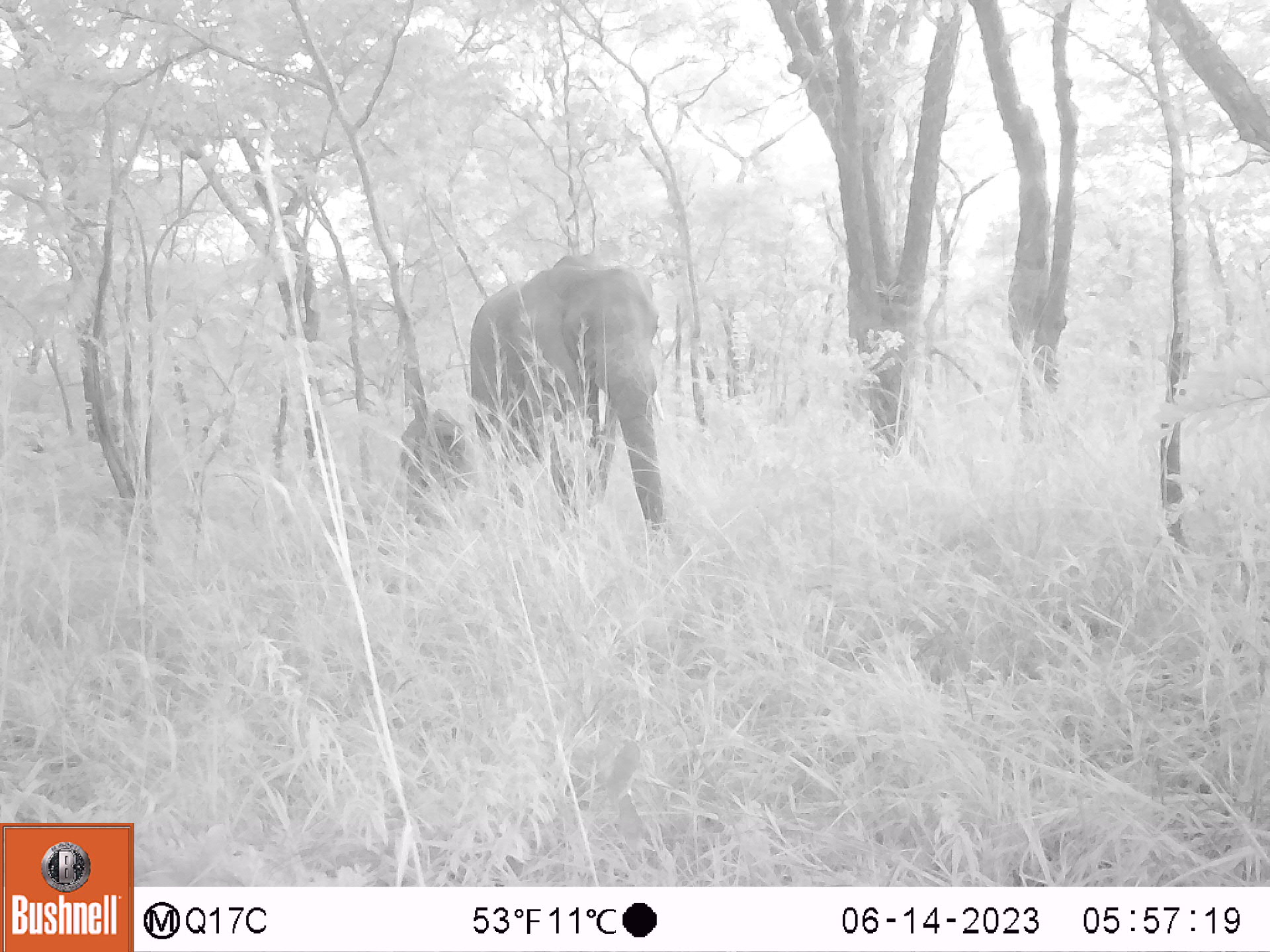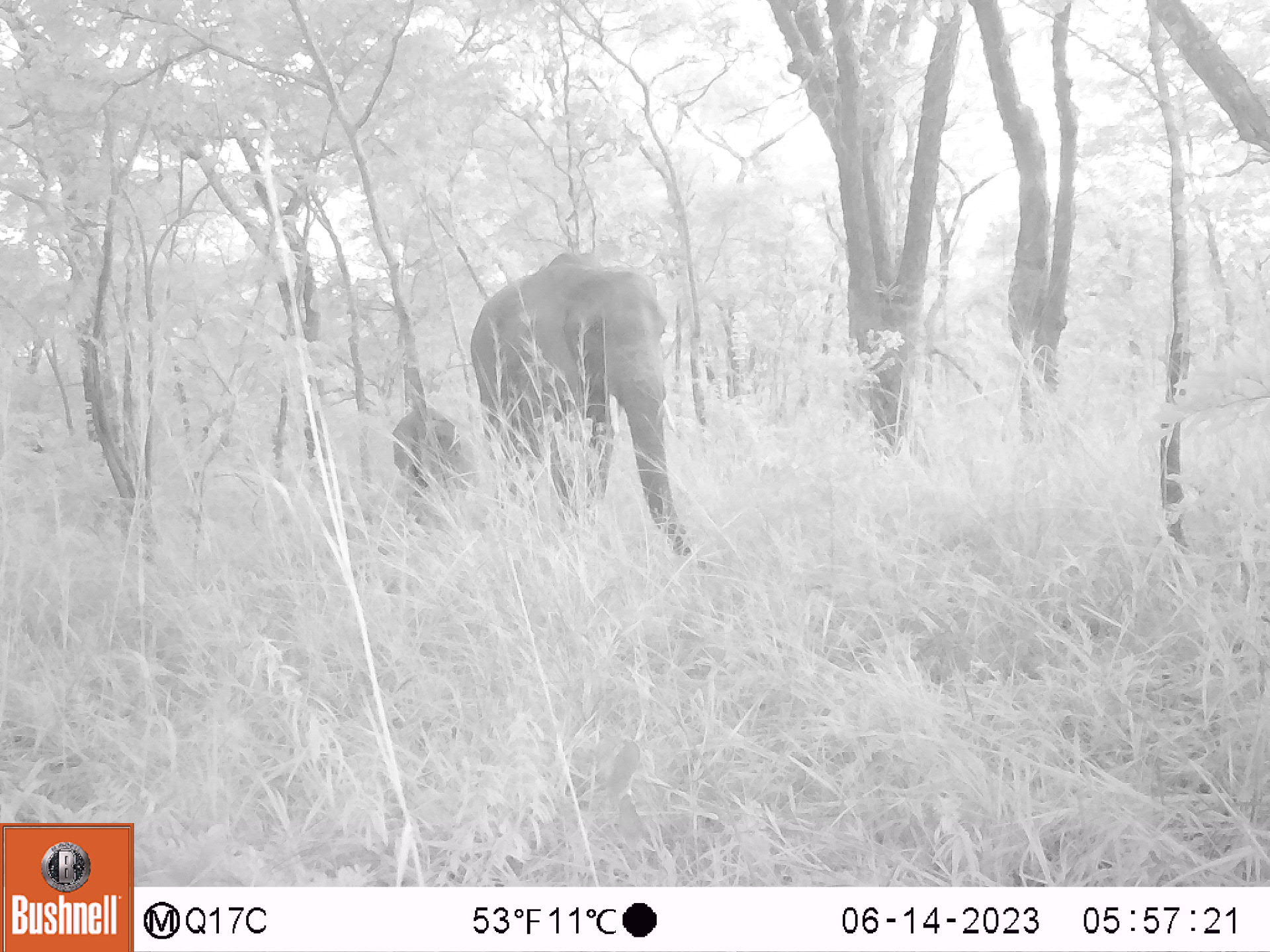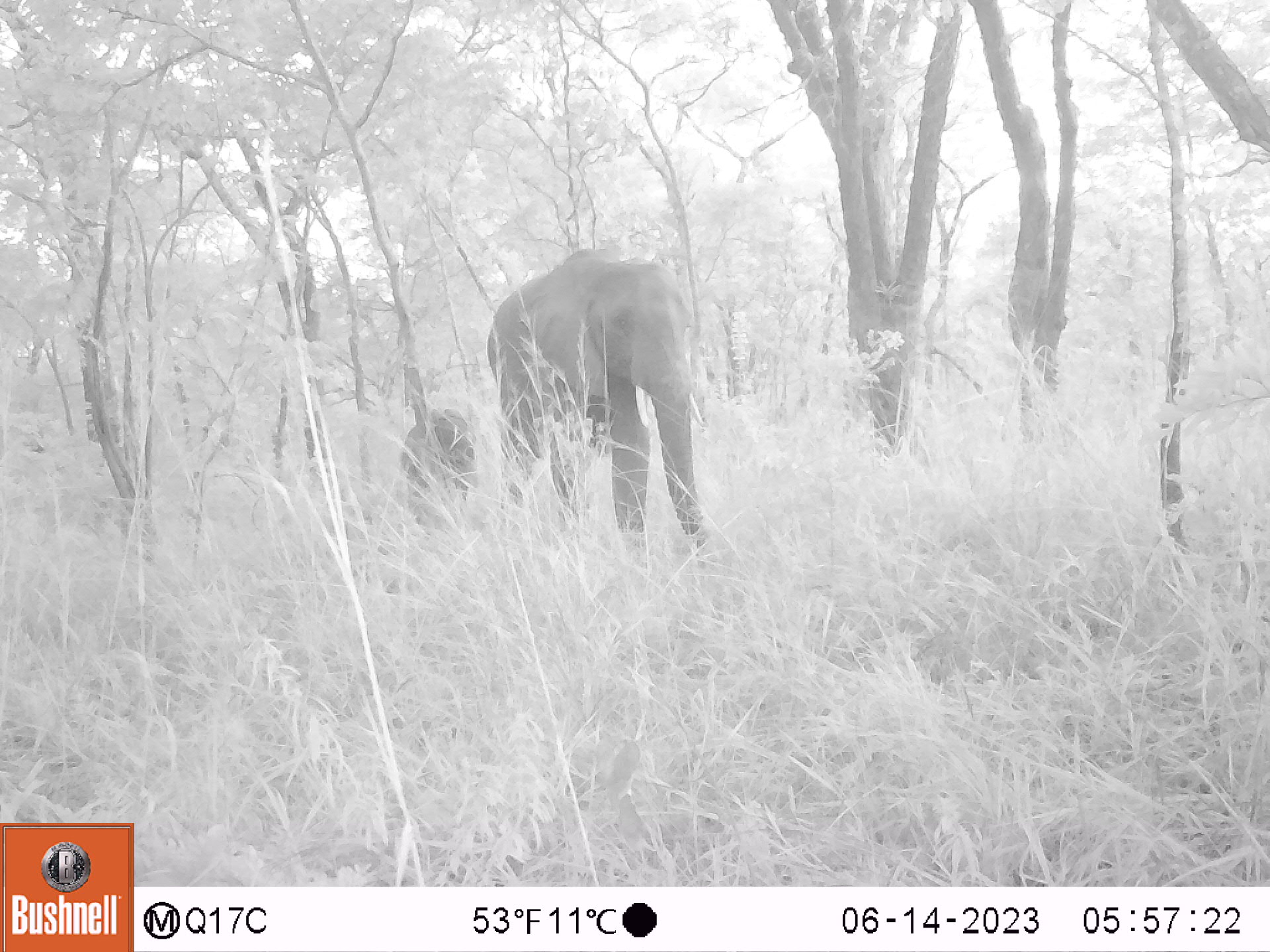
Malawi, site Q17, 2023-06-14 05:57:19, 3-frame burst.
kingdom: Animalia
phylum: Chordata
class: Mammalia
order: Proboscidea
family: Elephantidae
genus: Loxodonta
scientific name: Loxodonta africana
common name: african savanna elephant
African savanna elephant (Loxodonta africana), count 2.